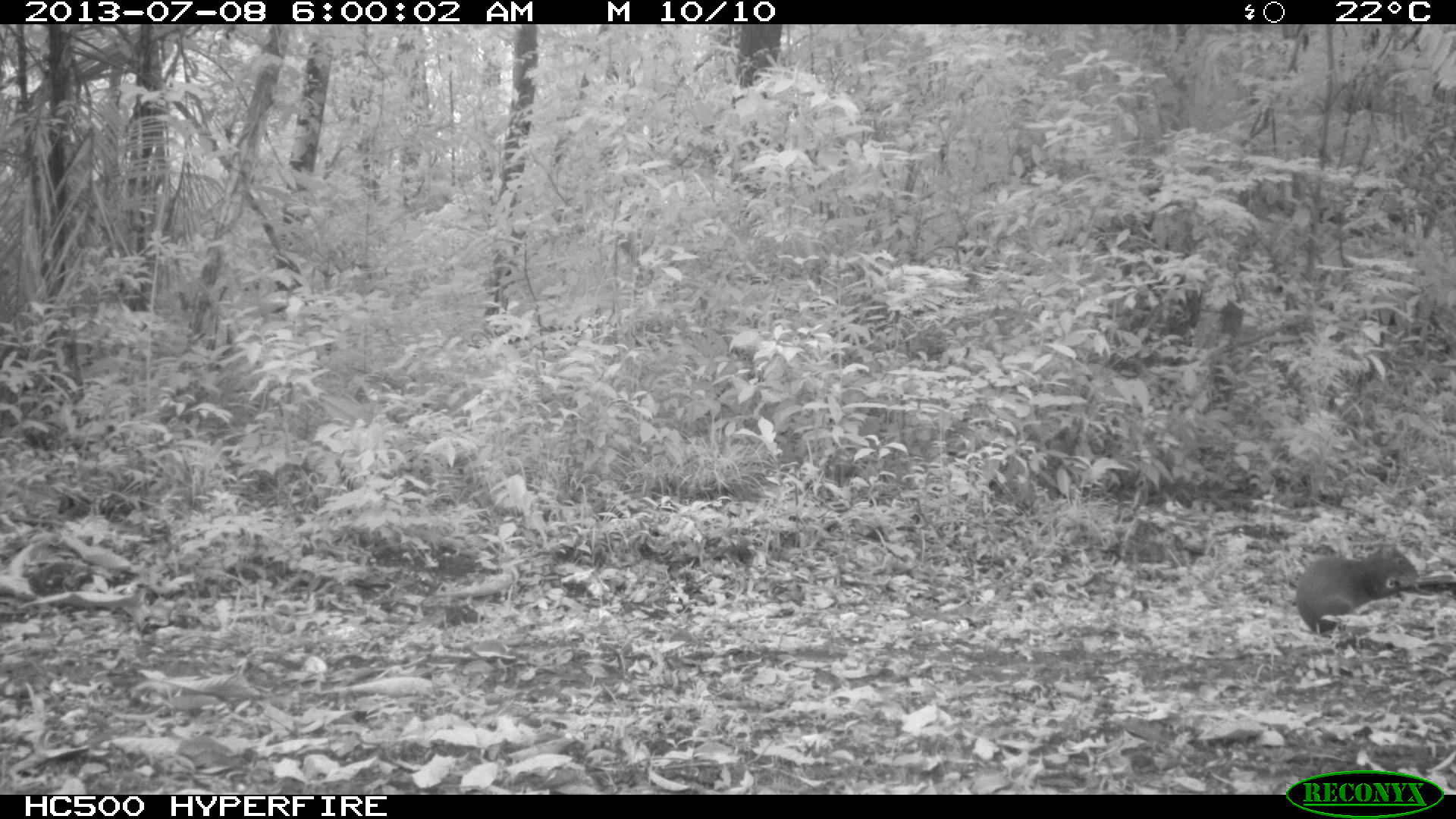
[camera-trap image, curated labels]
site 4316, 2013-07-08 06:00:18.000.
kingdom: Animalia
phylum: Chordata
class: Mammalia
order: Rodentia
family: Dasyproctidae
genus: Dasyprocta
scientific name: Dasyprocta punctata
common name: central american agouti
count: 1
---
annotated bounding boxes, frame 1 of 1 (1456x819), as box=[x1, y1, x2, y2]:
dasyprocta punctata: box=[1293, 543, 1419, 634]